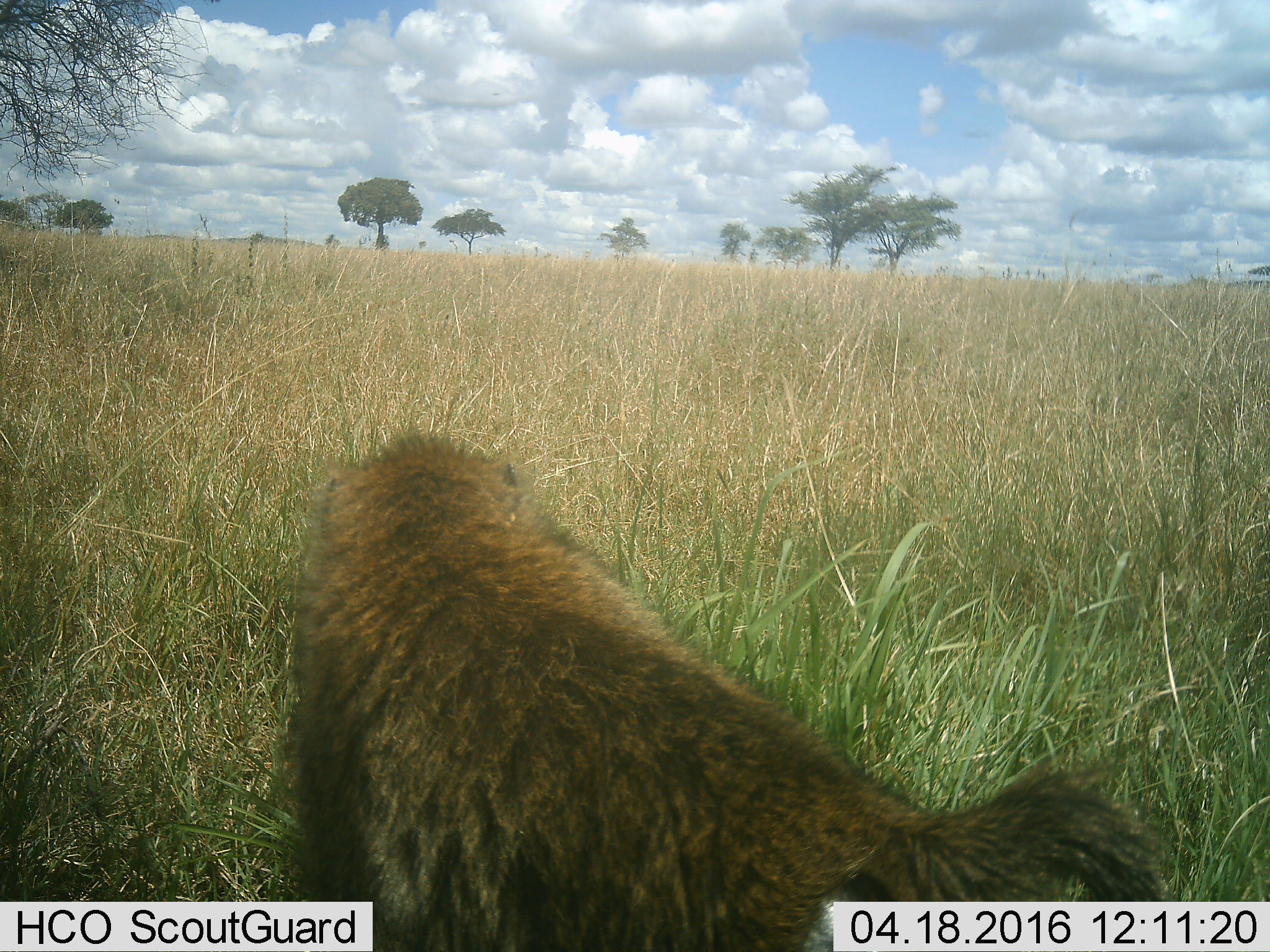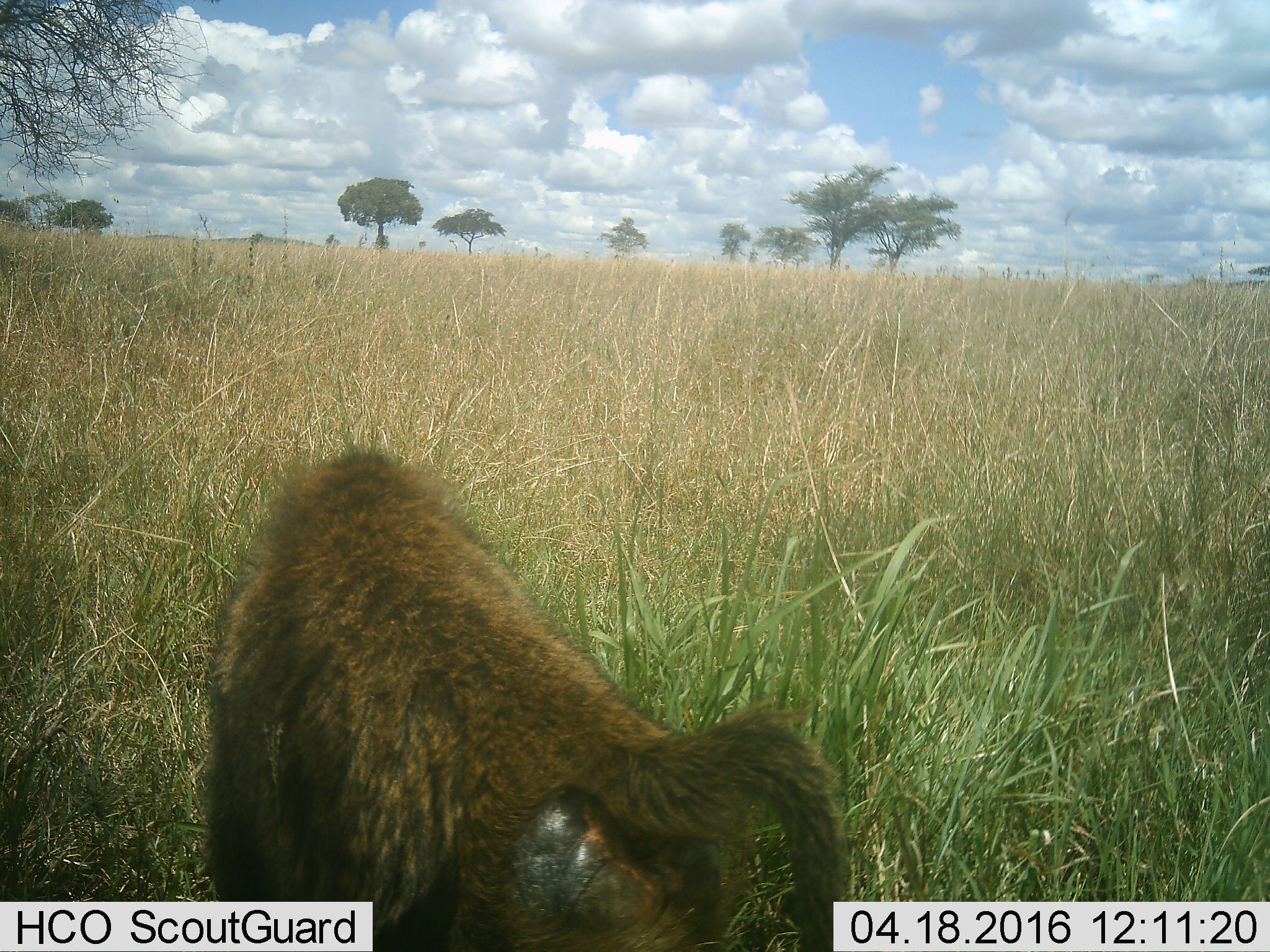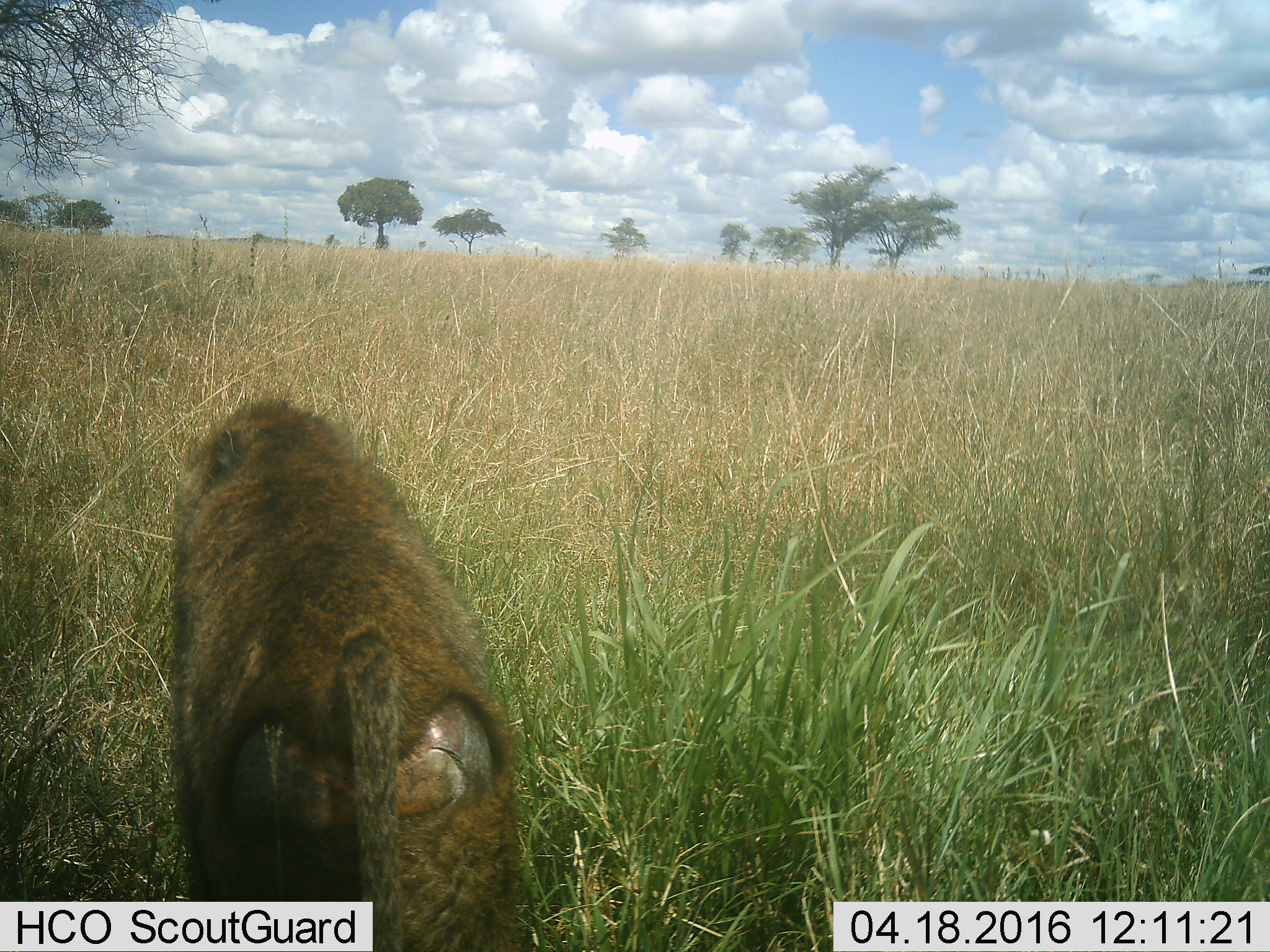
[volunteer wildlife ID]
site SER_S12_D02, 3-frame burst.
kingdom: Animalia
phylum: Chordata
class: Mammalia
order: Primates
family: Cercopithecidae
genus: Papio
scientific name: Papio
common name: baboon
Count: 1.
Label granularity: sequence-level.